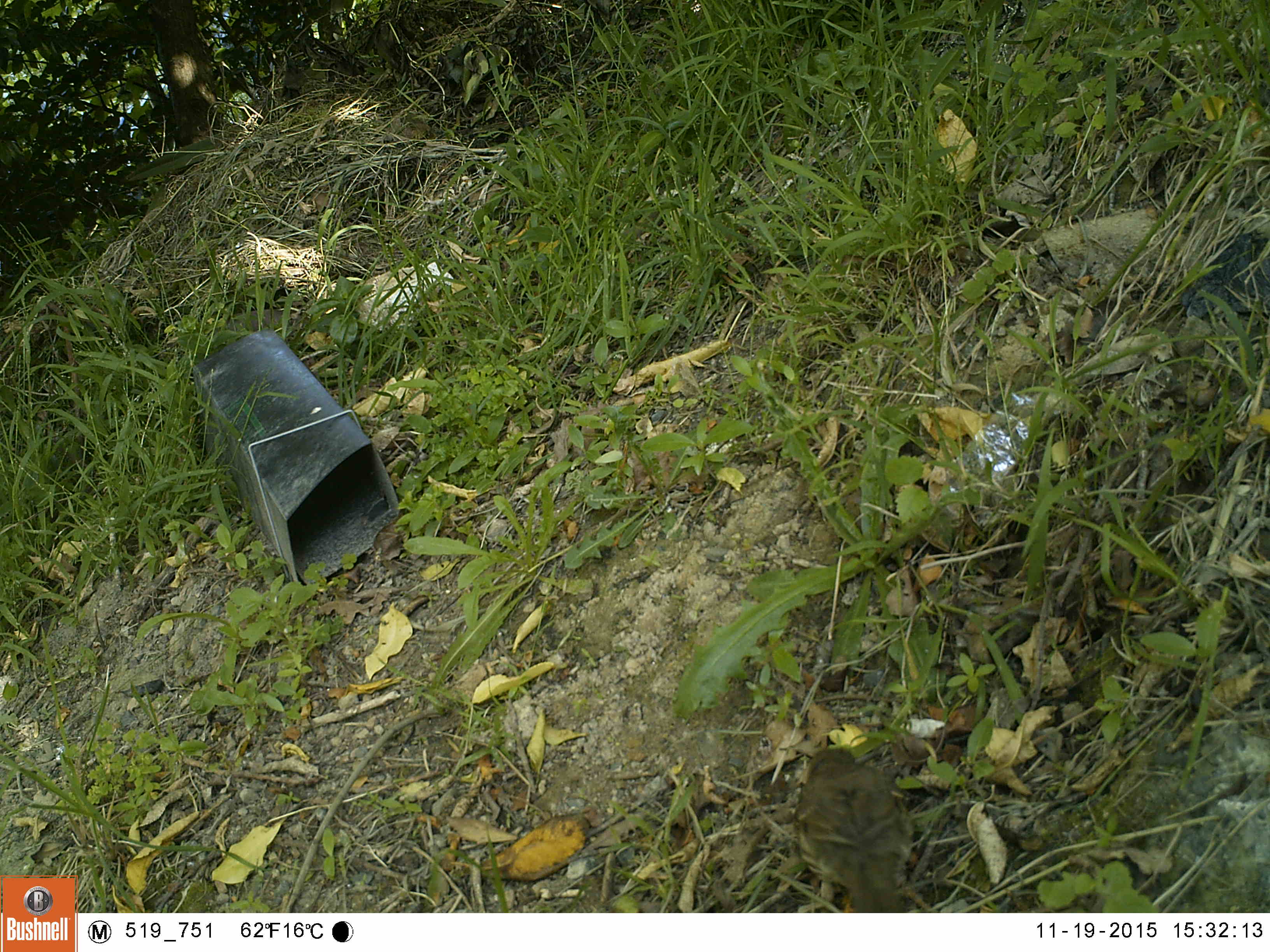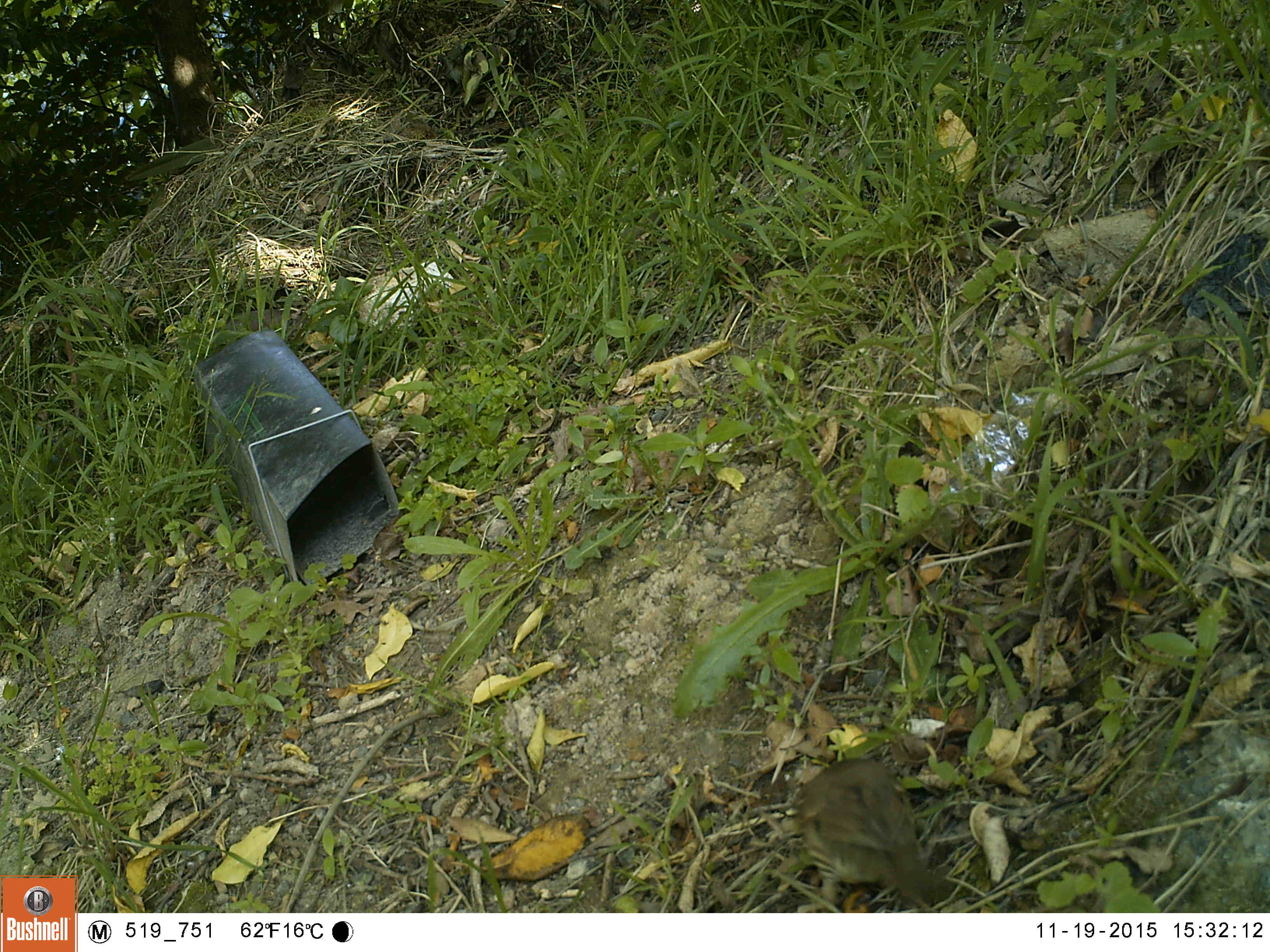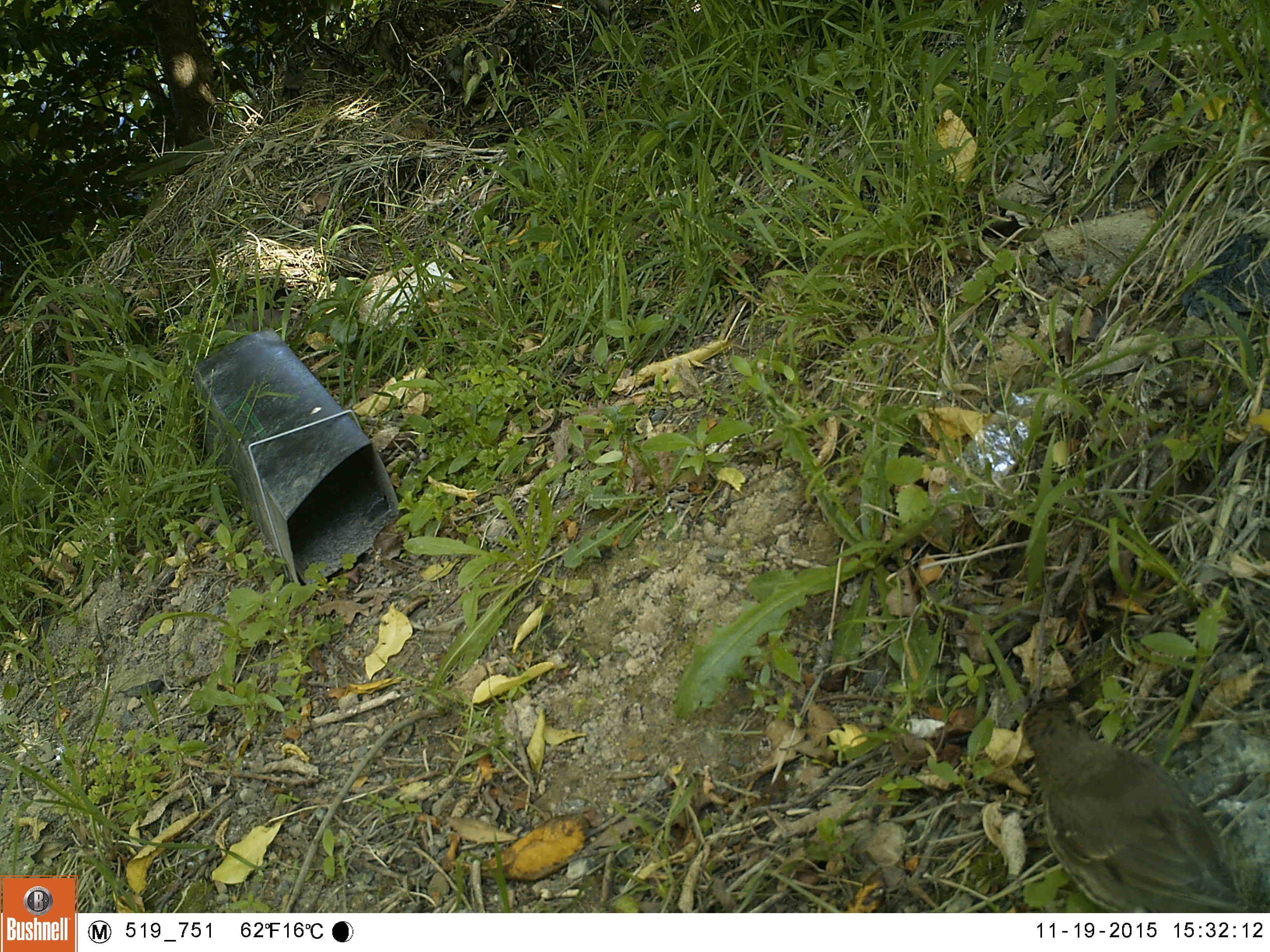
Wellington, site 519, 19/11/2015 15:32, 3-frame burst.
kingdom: Animalia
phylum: Chordata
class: Aves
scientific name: Aves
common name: bird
Bird (Aves).